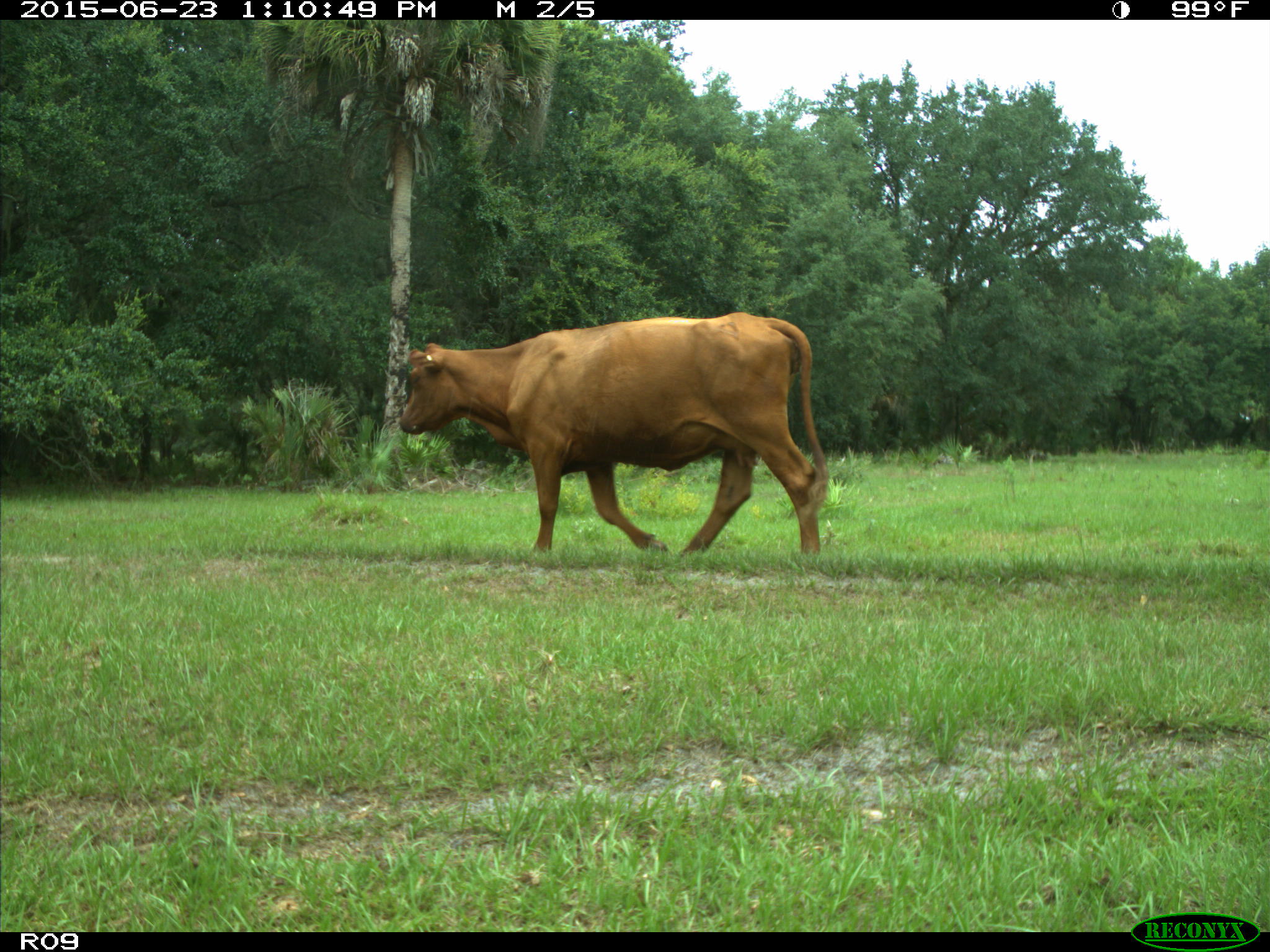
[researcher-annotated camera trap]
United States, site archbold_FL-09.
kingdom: Animalia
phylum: Chordata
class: Mammalia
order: Artiodactyla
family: Bovidae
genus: Bos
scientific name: Bos taurus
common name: domestic cow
Bos taurus (domestic cow).